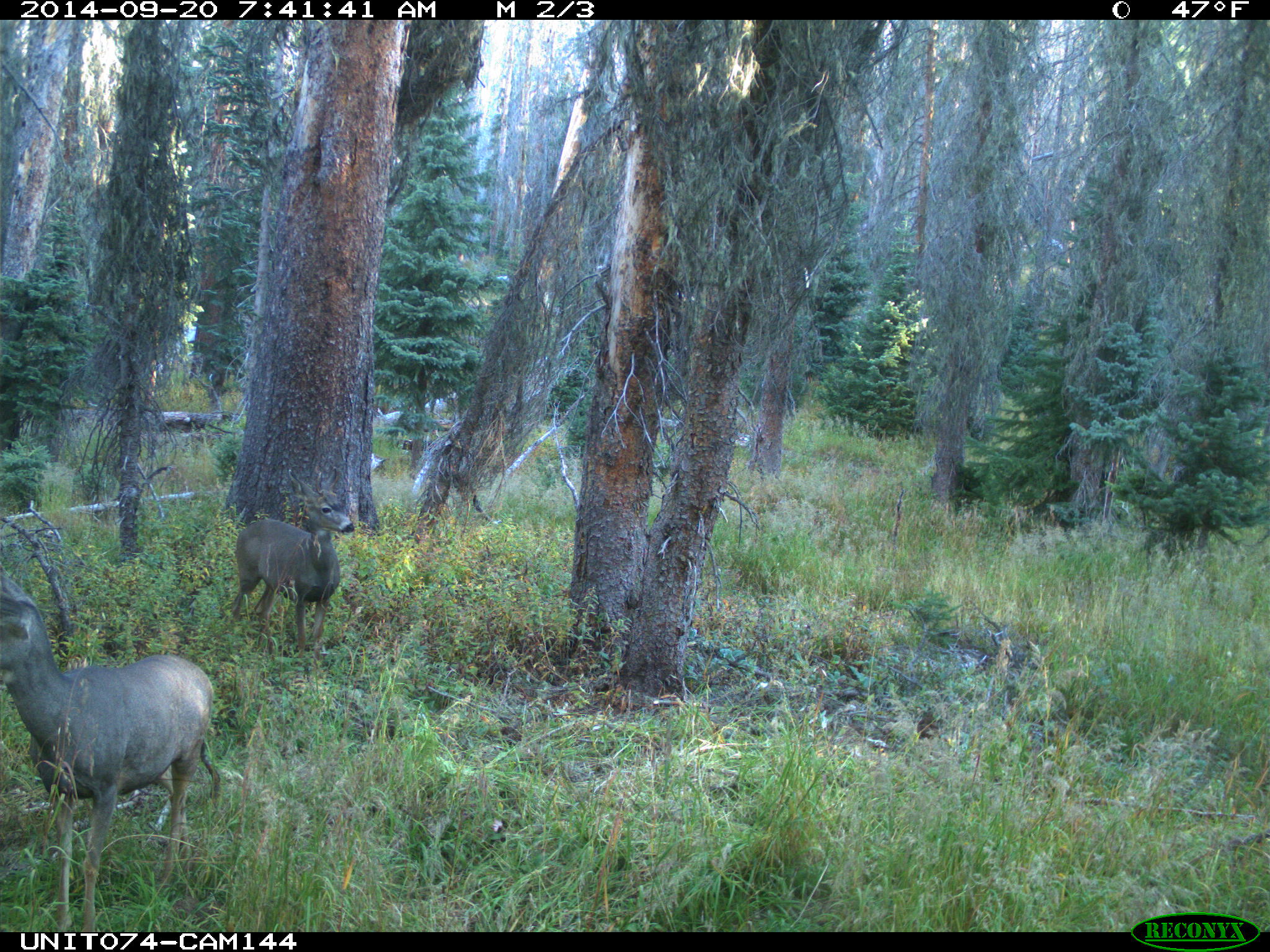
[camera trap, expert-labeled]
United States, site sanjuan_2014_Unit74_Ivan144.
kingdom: Animalia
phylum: Chordata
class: Mammalia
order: Artiodactyla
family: Cervidae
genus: Odocoileus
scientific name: Odocoileus hemionus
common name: mule deer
Odocoileus hemionus (mule deer).